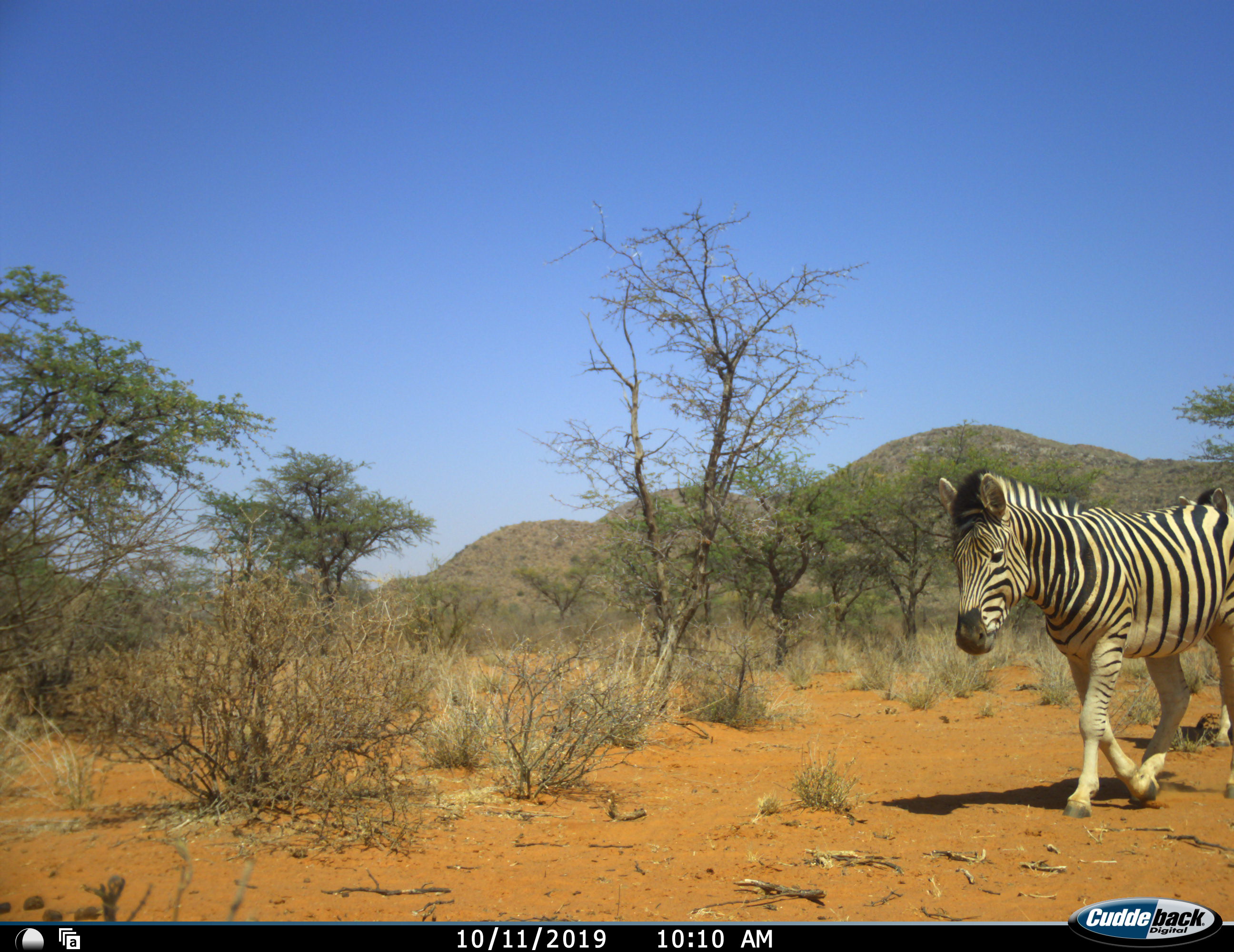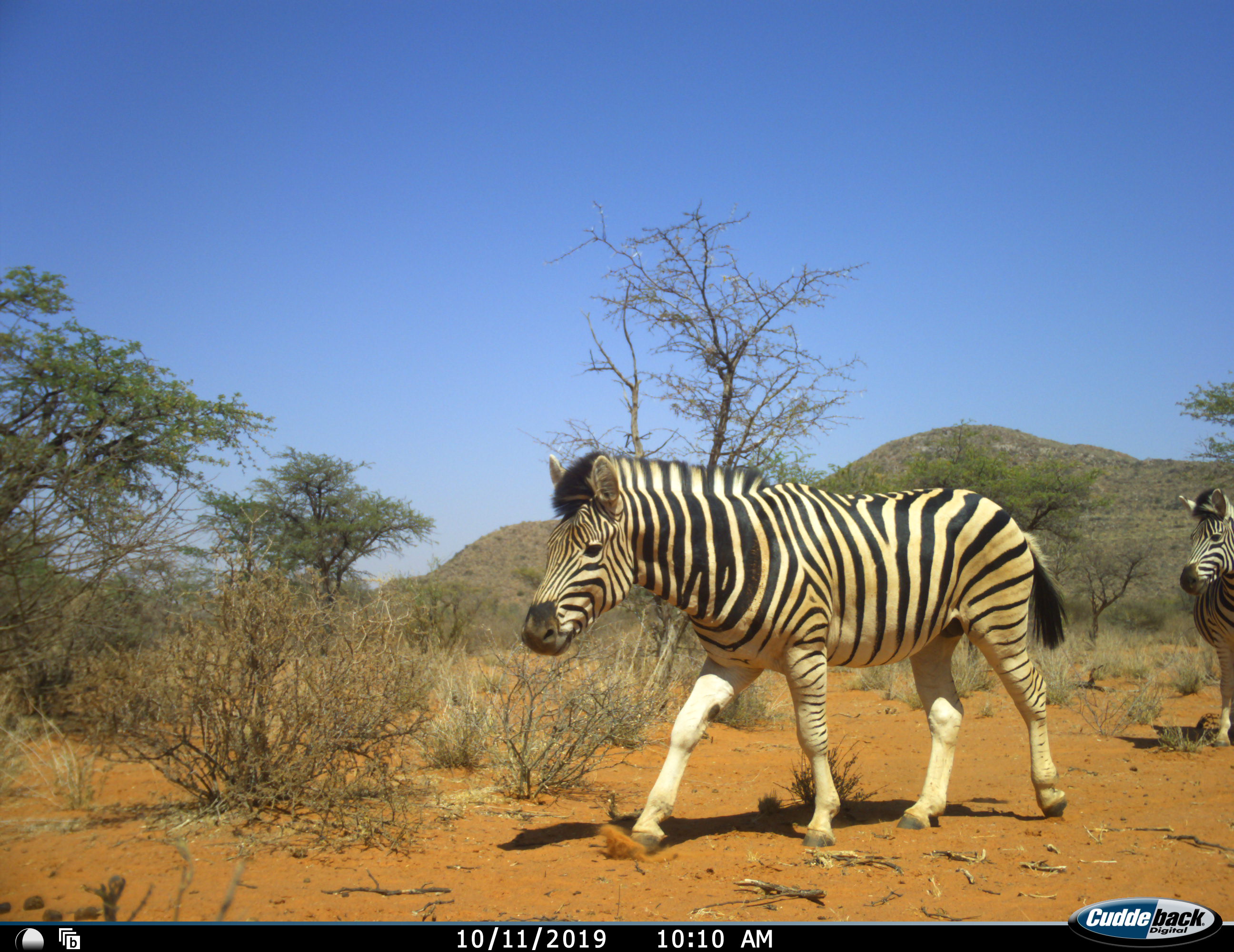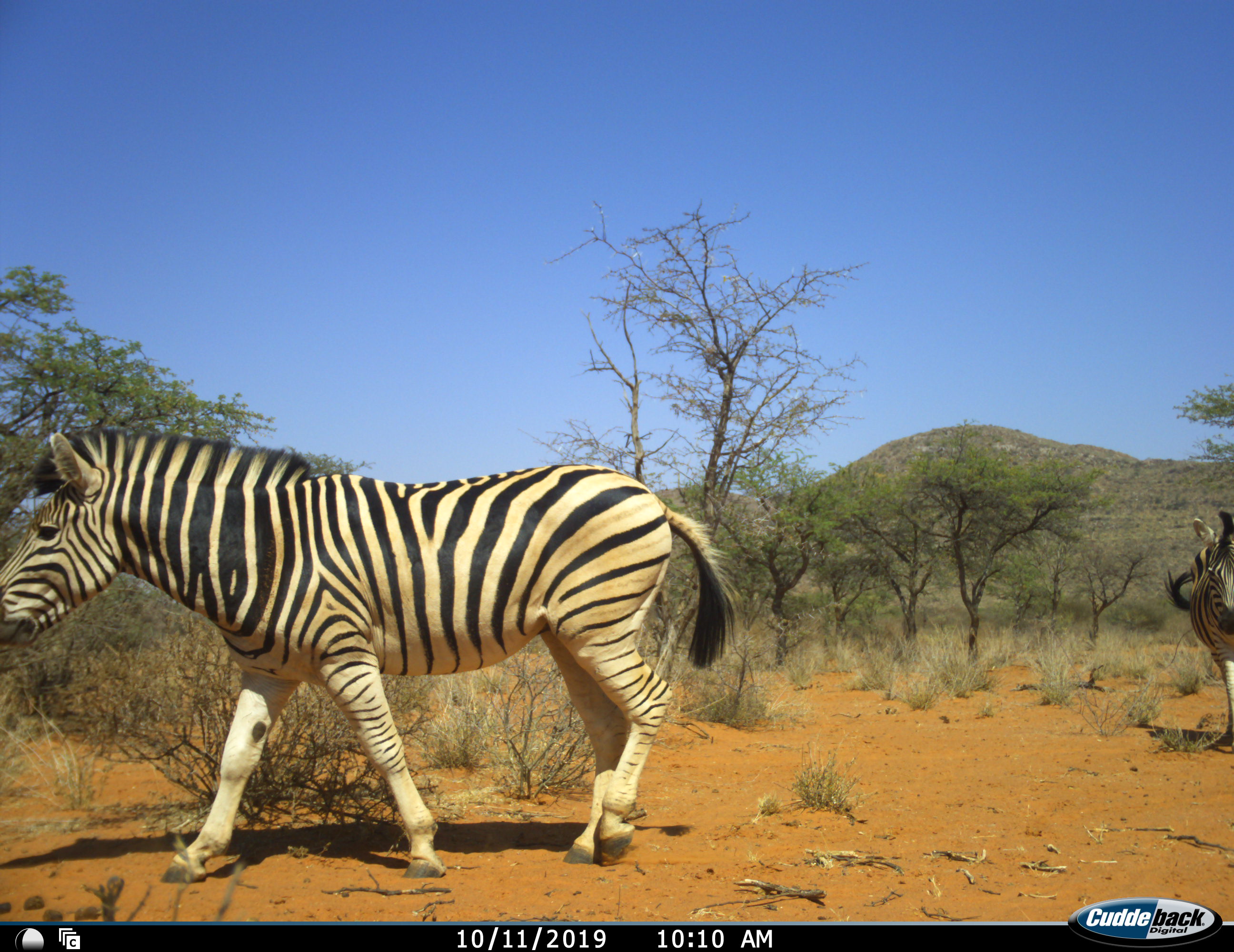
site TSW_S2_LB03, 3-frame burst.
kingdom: Animalia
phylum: Chordata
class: Mammalia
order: Perissodactyla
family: Equidae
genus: Equus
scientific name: Equus quagga burchellii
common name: burchell's zebra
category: zebraburchells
Zebraburchells (burchell's zebra) (Equus quagga burchellii), count 2. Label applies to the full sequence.